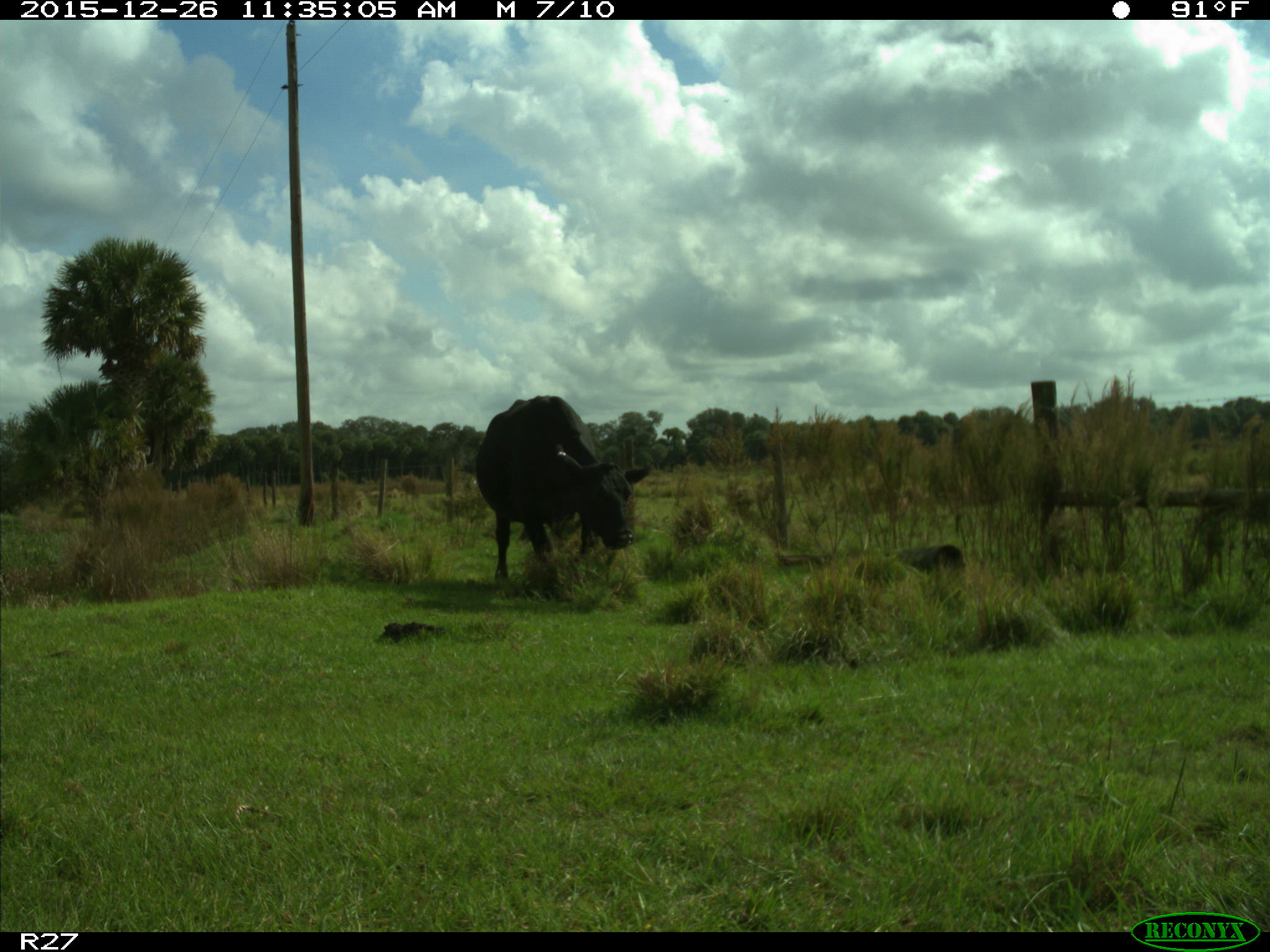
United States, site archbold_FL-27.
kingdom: Animalia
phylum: Chordata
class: Mammalia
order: Artiodactyla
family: Bovidae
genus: Bos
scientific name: Bos taurus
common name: domestic cow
Bos taurus (domestic cow).